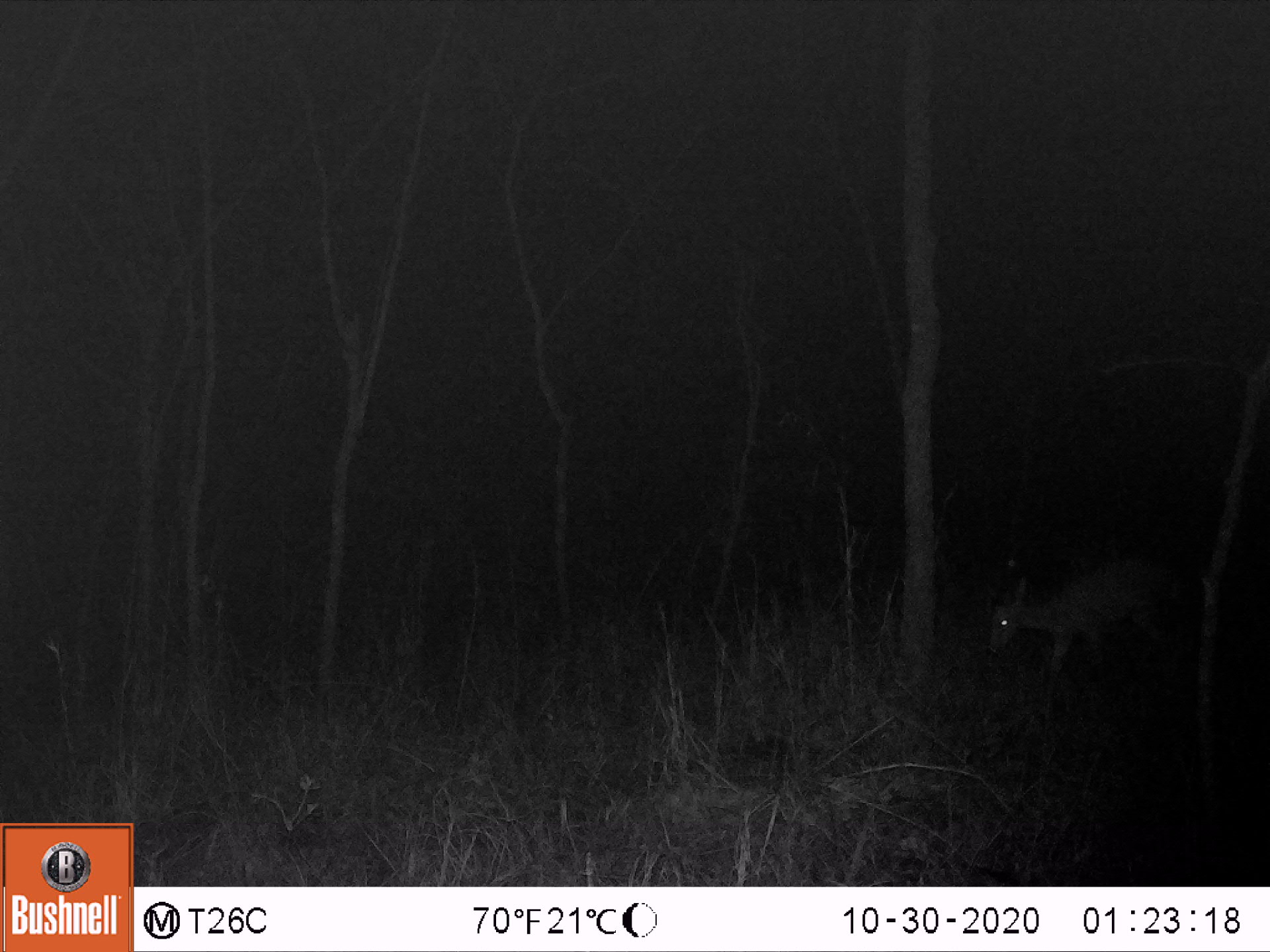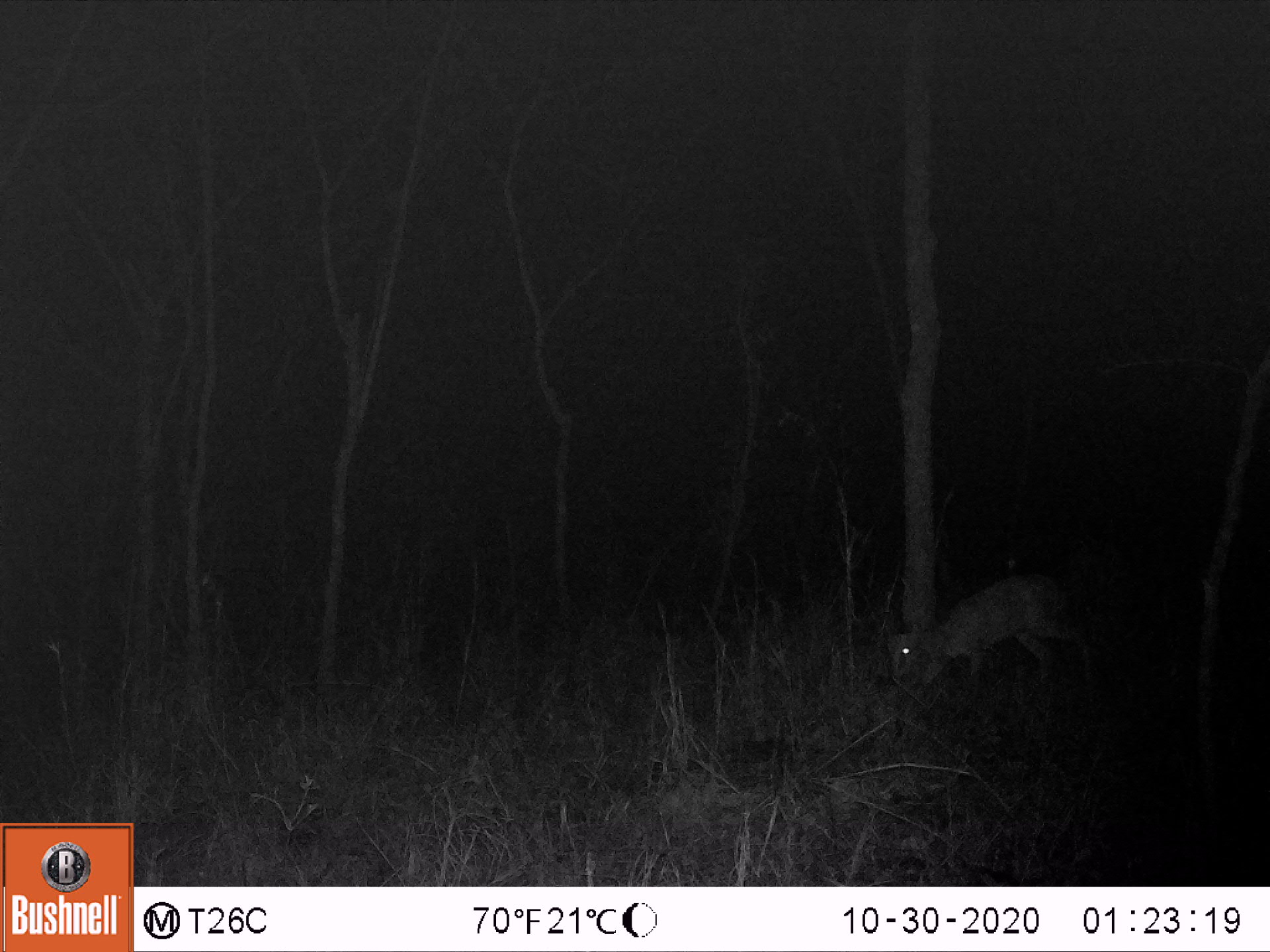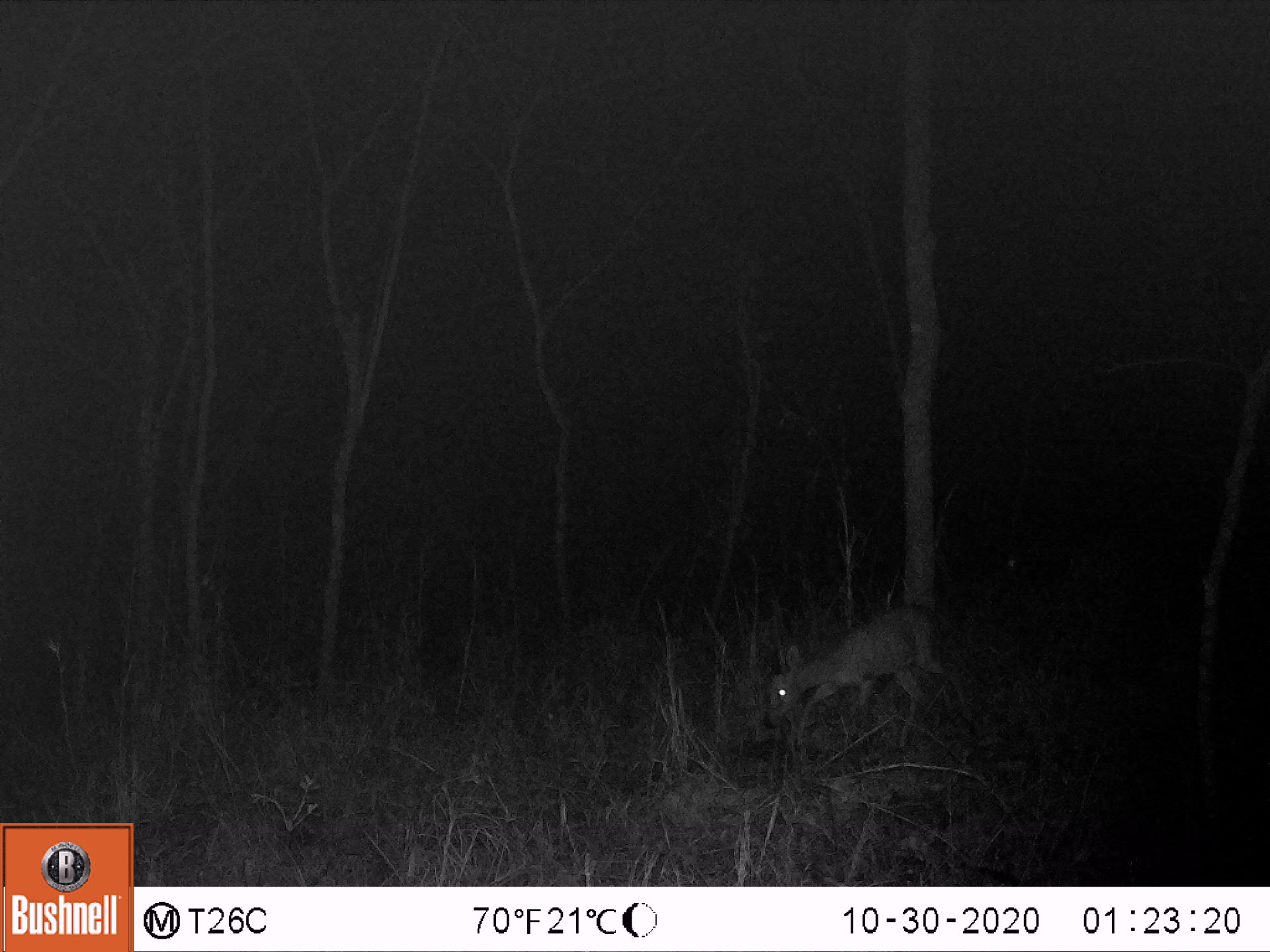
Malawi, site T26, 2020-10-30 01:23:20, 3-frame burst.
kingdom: Animalia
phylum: Chordata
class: Mammalia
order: Artiodactyla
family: Bovidae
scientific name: Antilopinae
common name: small antelope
Small antelope (Antilopinae), count 1.